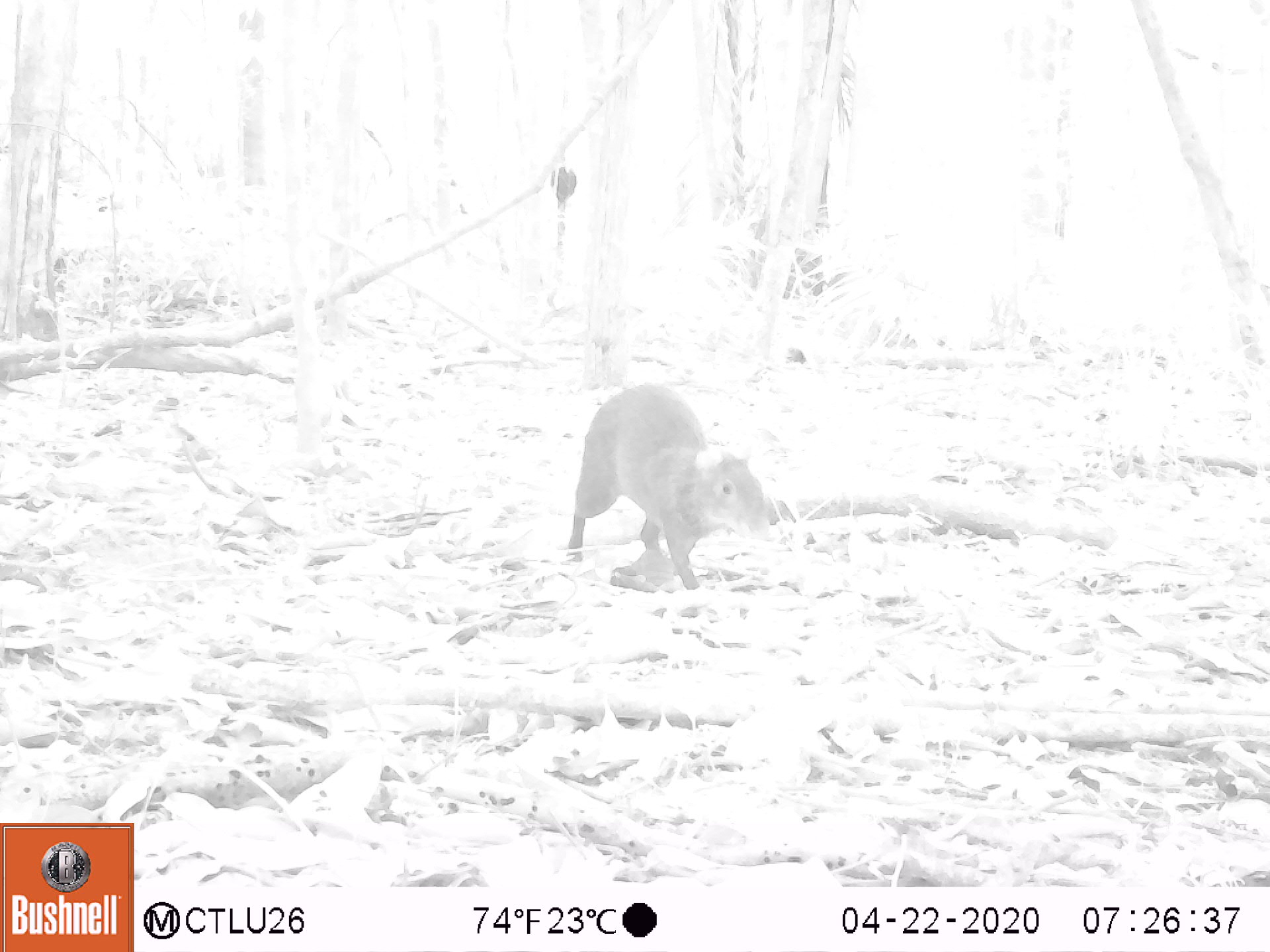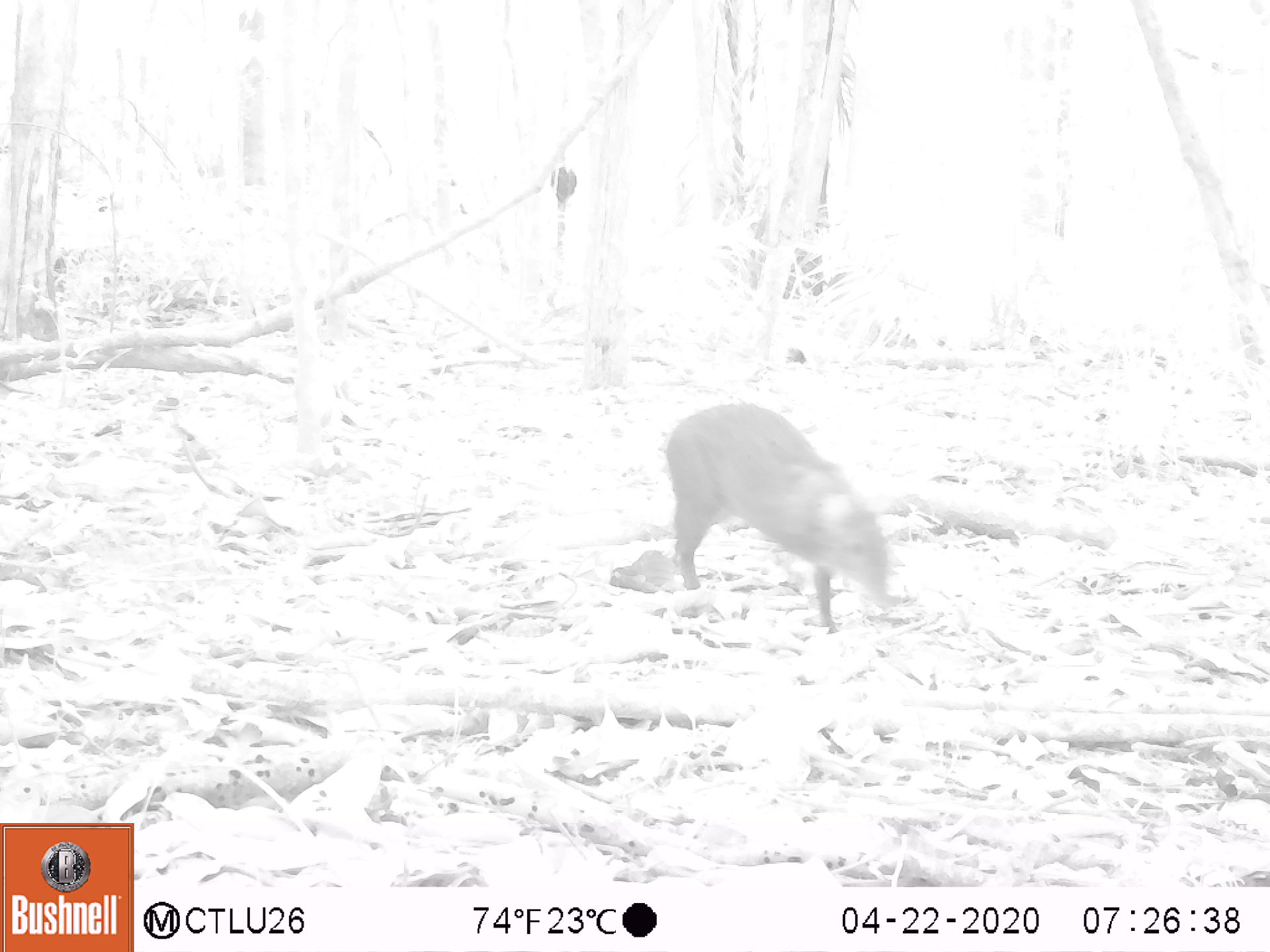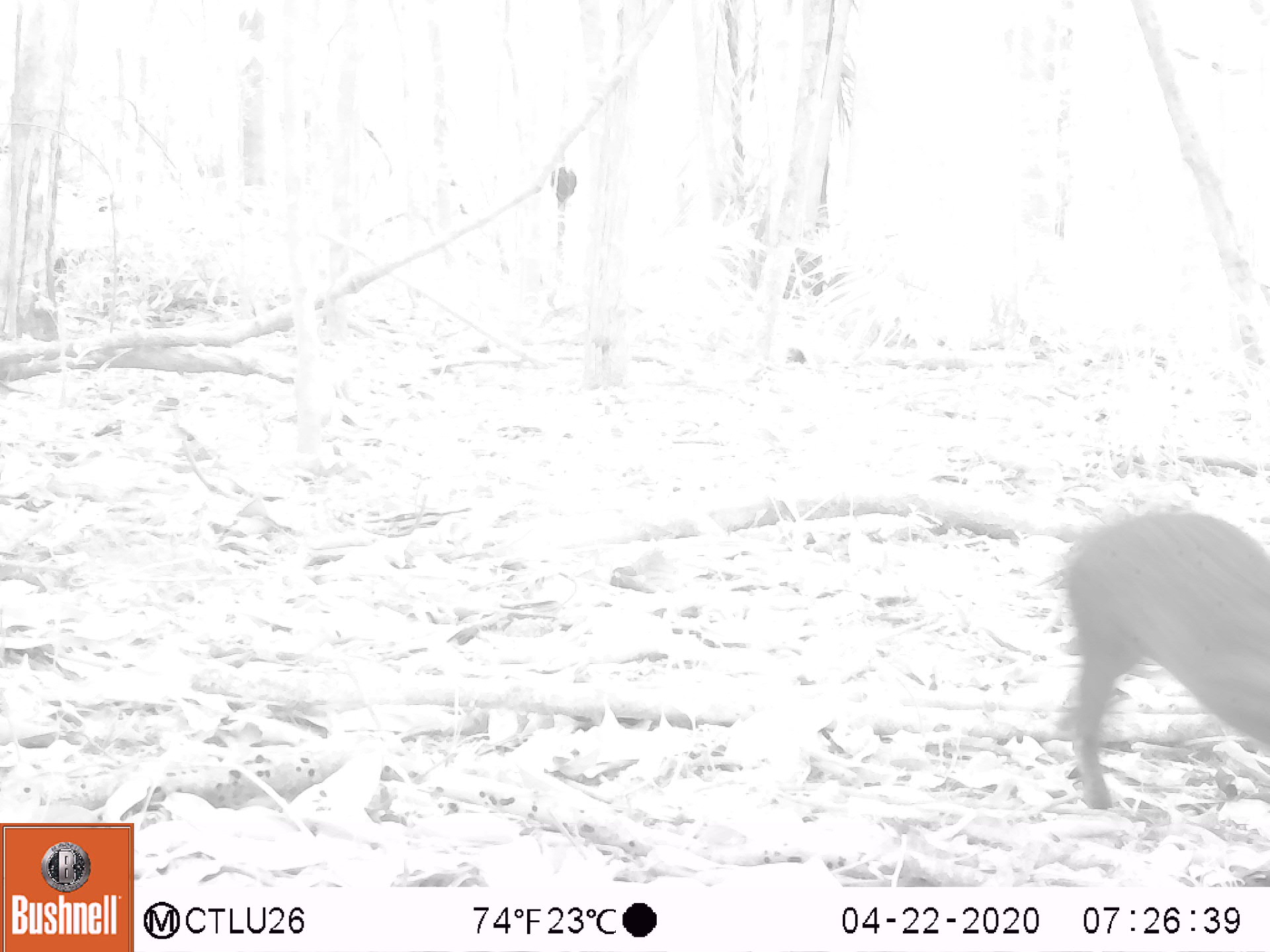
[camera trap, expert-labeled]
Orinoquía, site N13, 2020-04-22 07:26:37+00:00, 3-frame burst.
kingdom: Animalia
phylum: Chordata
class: Mammalia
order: Rodentia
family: Dasyproctidae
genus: Dasyprocta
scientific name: Dasyprocta fuliginosa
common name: black agouti